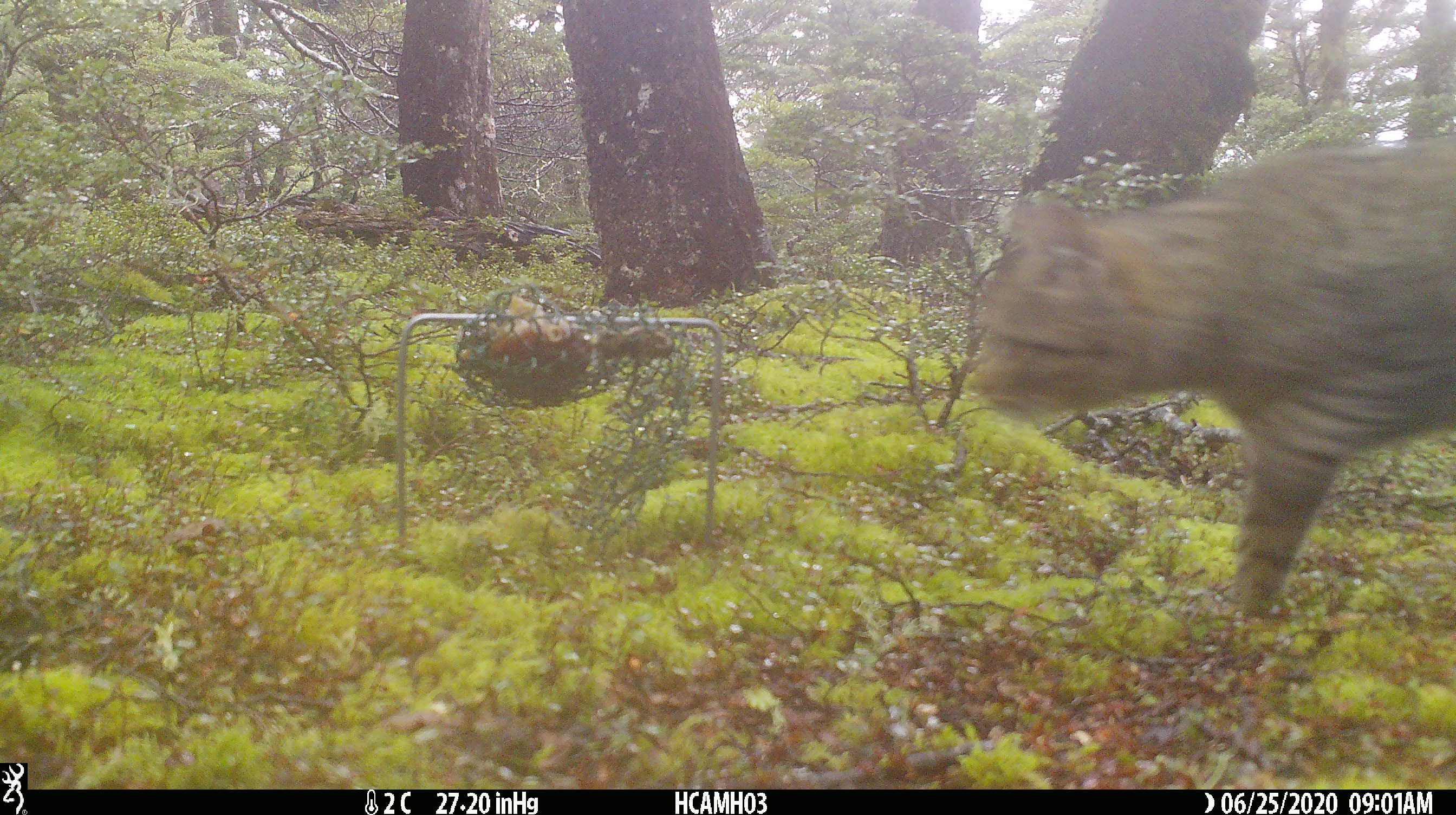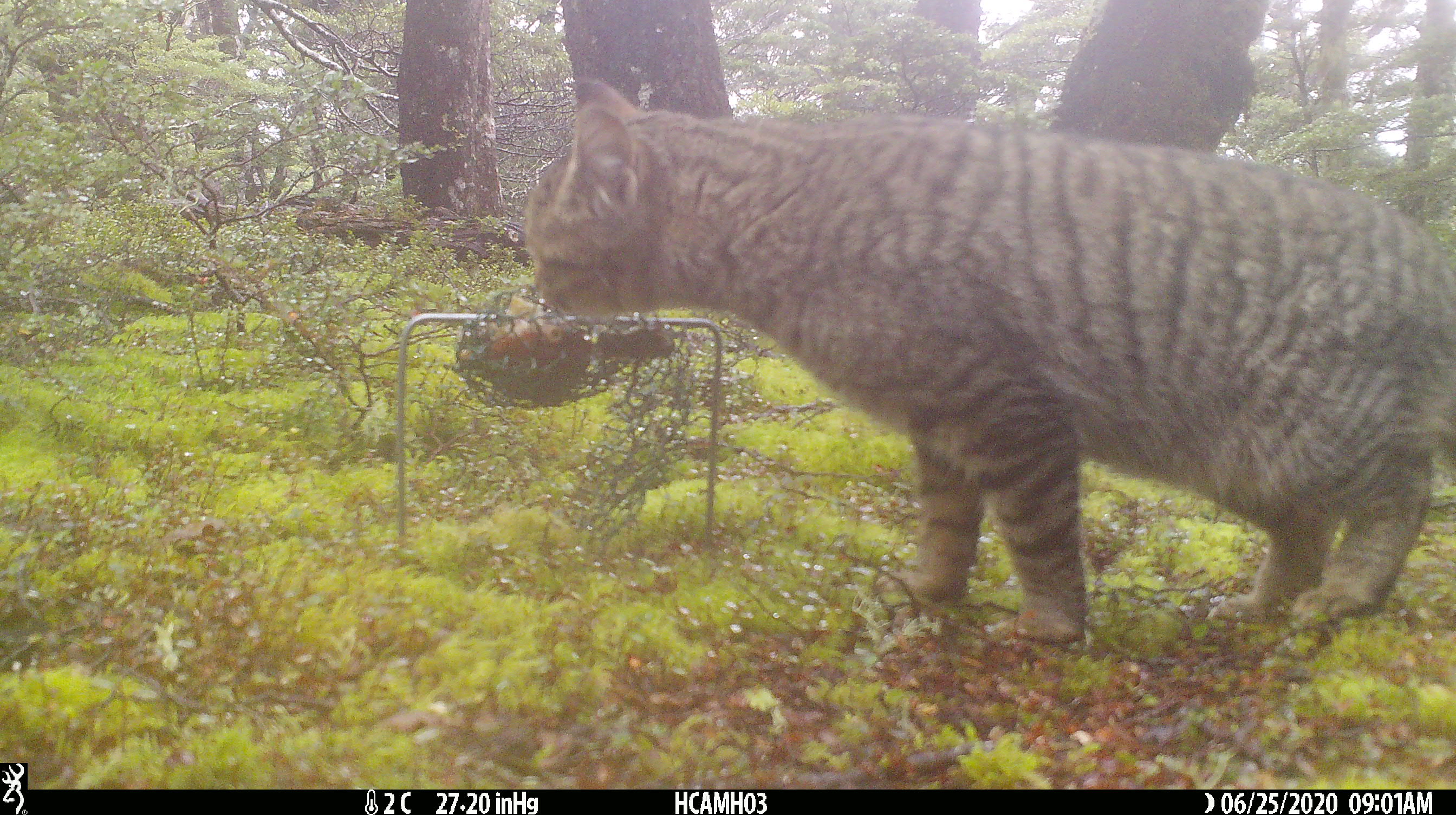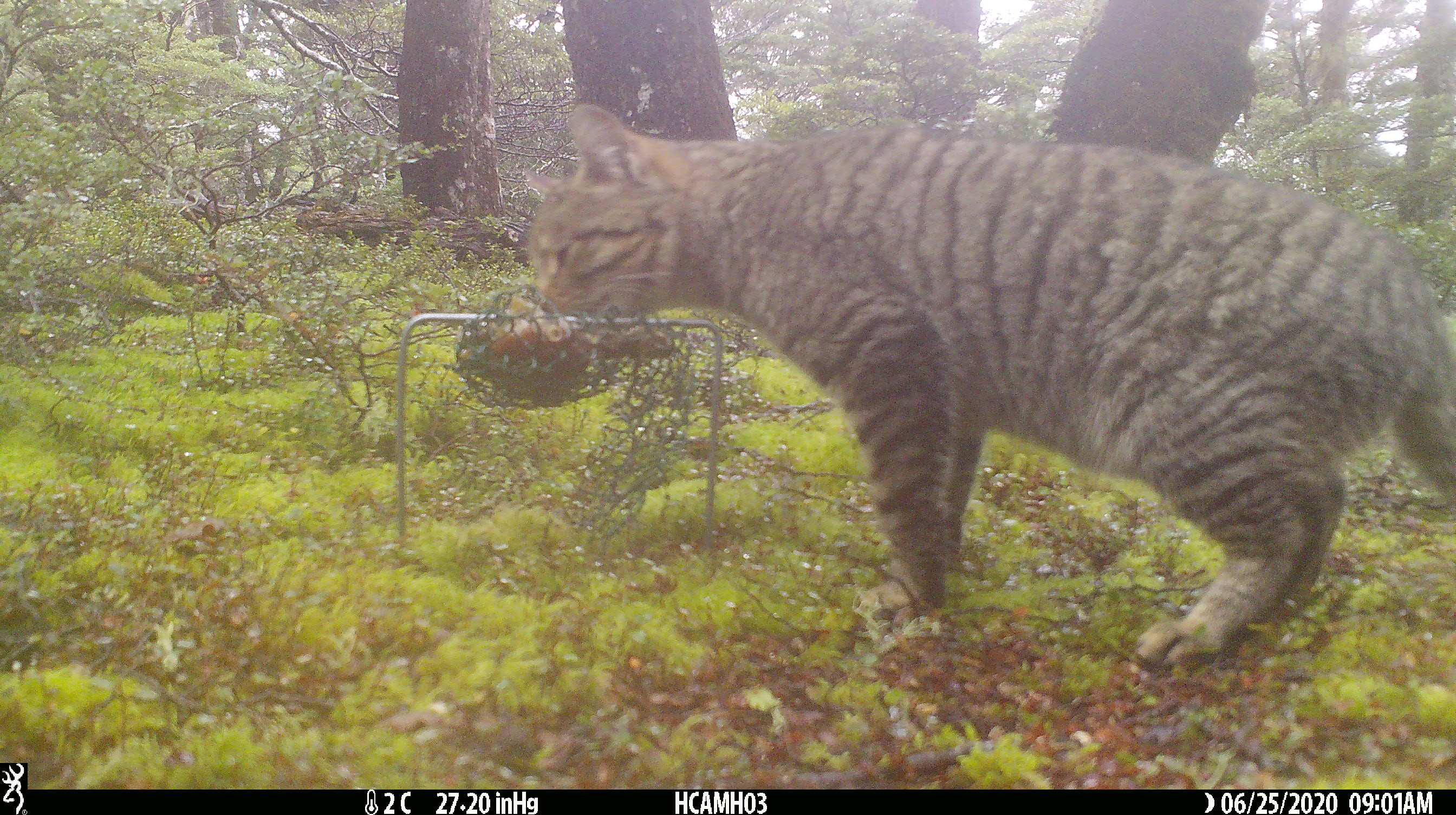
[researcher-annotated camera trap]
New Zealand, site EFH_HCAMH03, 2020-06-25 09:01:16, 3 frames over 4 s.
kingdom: Animalia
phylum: Chordata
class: Mammalia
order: Carnivora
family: Felidae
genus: Felis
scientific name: Felis catus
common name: domestic cat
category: cat